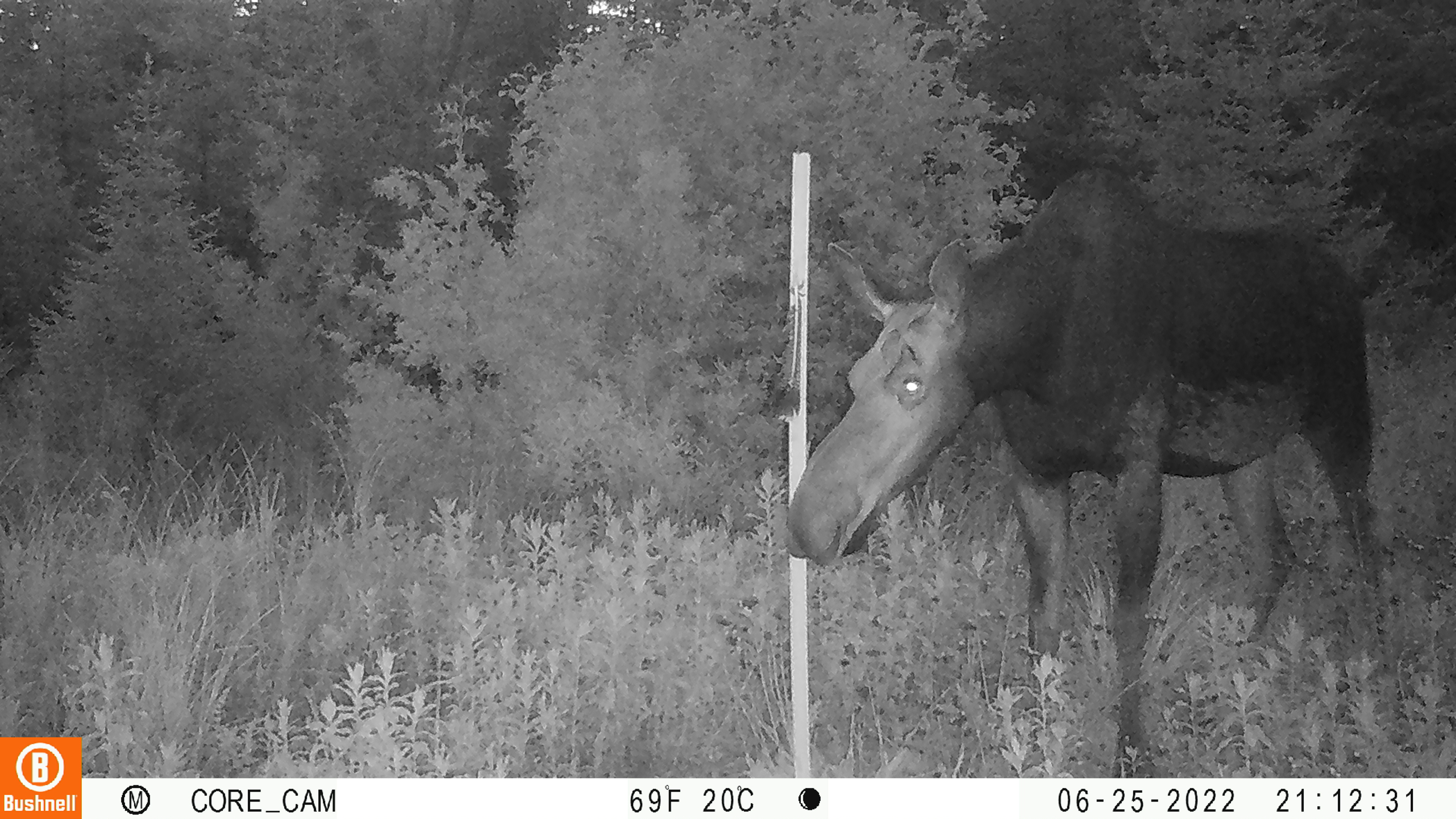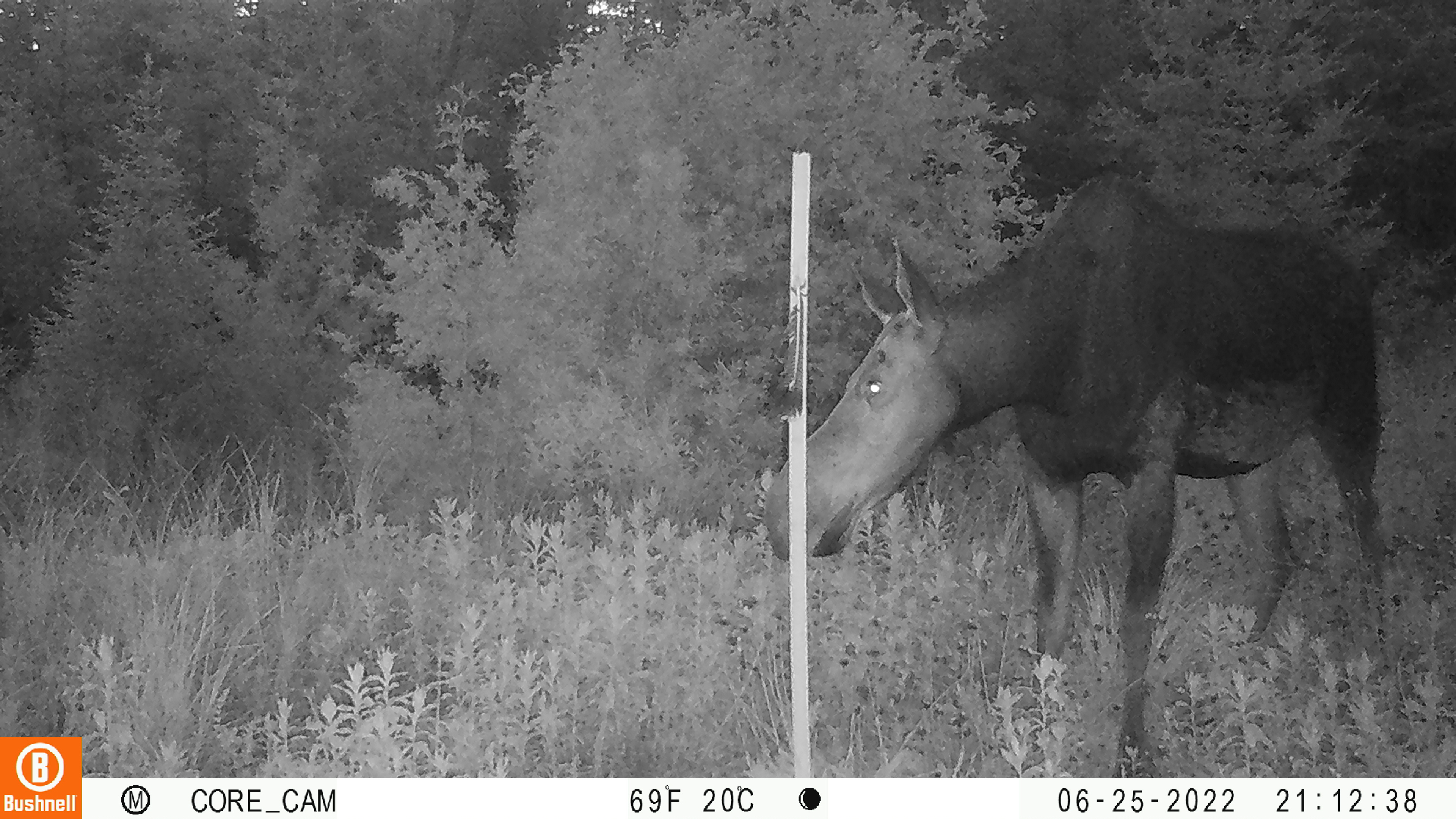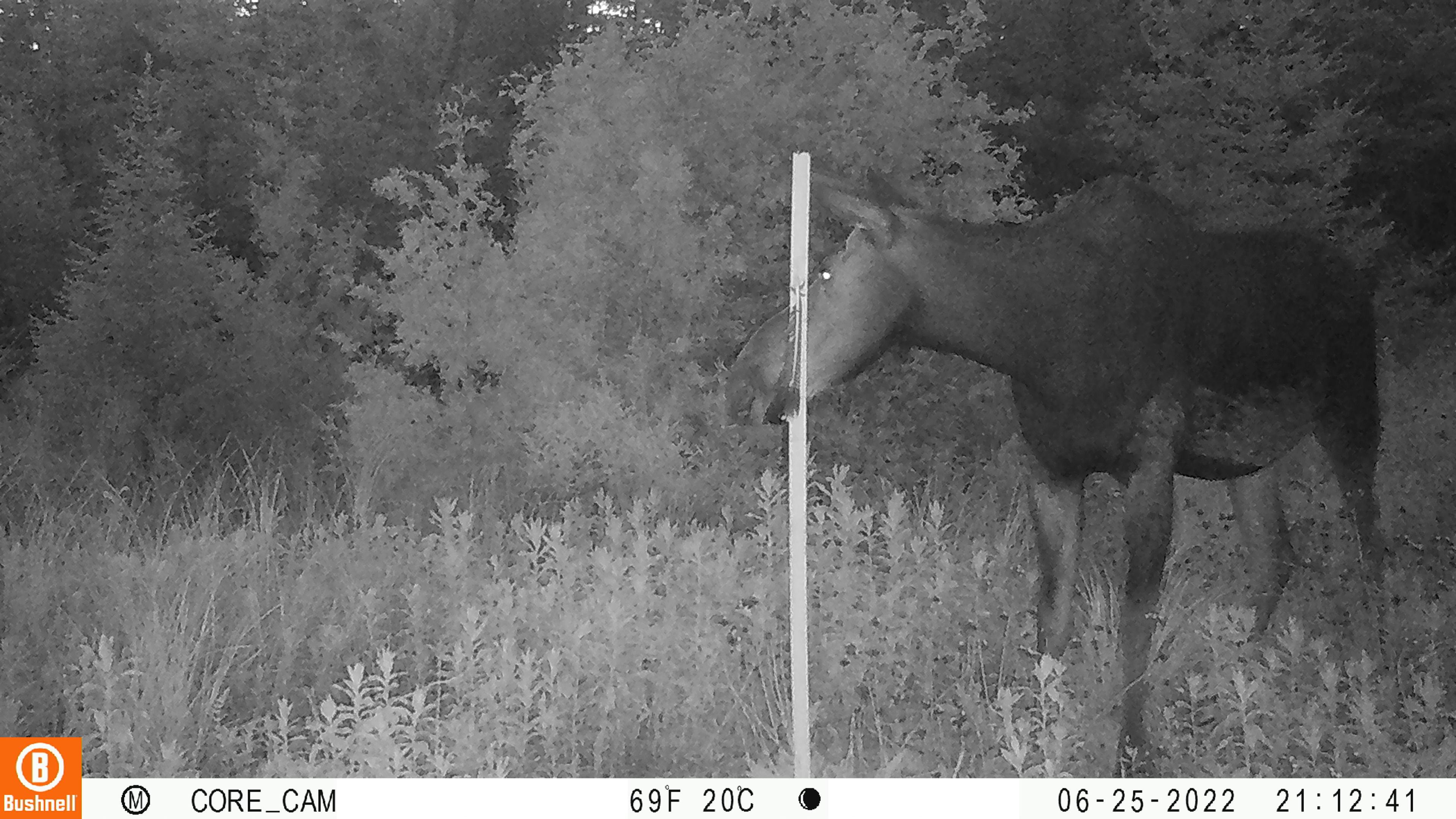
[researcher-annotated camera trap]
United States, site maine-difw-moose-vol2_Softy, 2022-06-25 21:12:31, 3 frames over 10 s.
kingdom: Animalia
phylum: Chordata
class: Mammalia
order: Artiodactyla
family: Cervidae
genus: Alces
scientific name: Alces alces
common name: moose